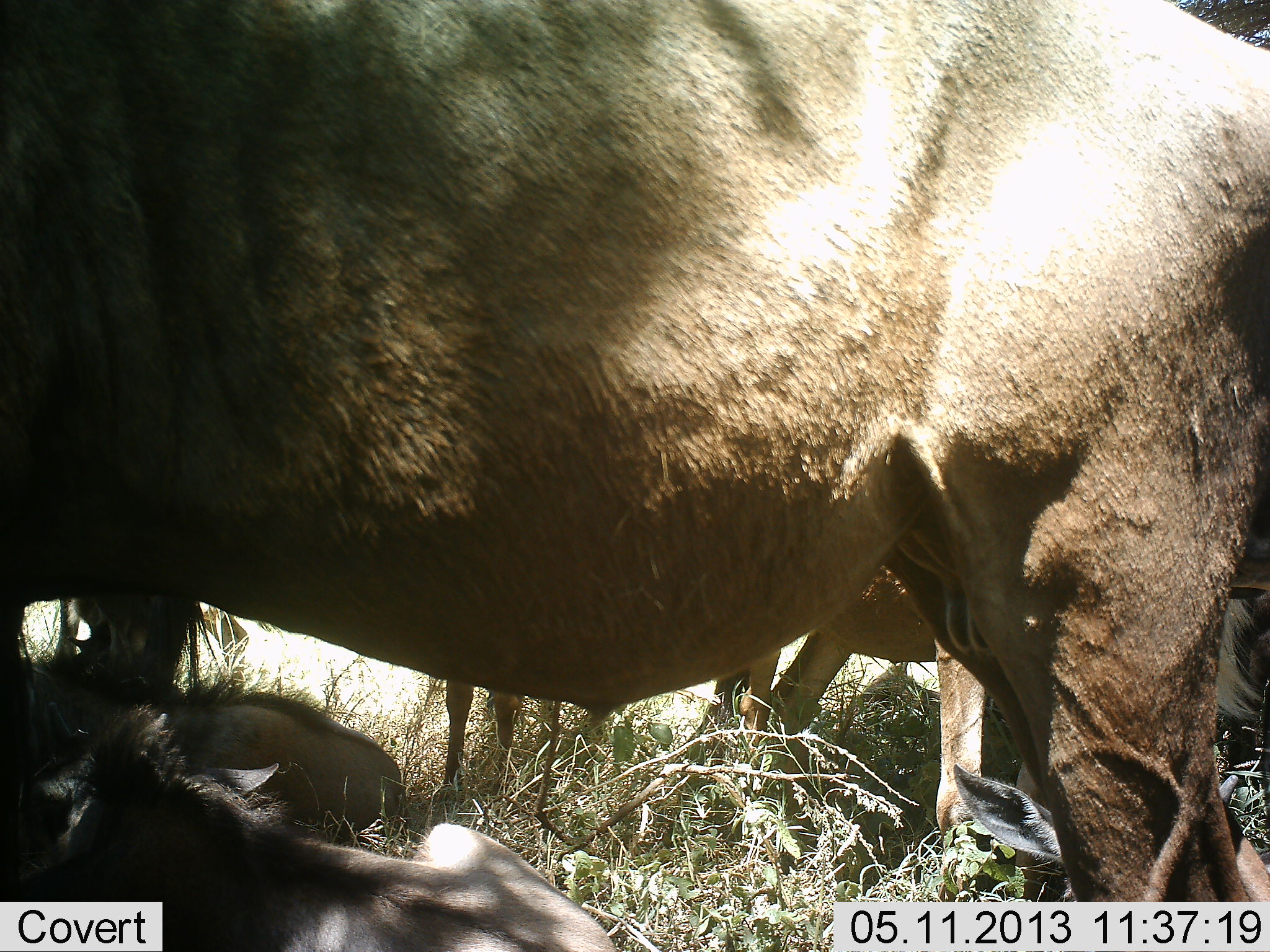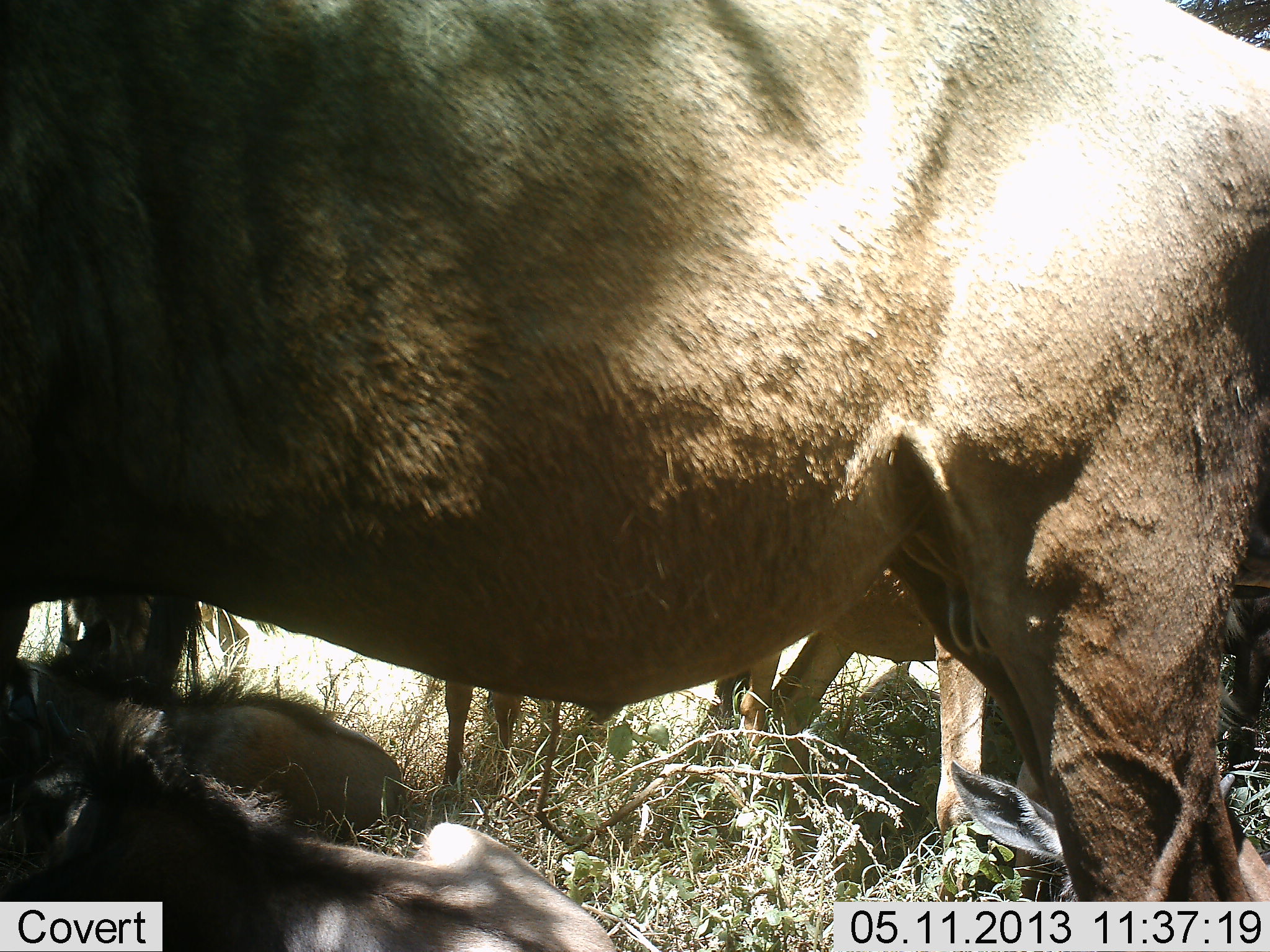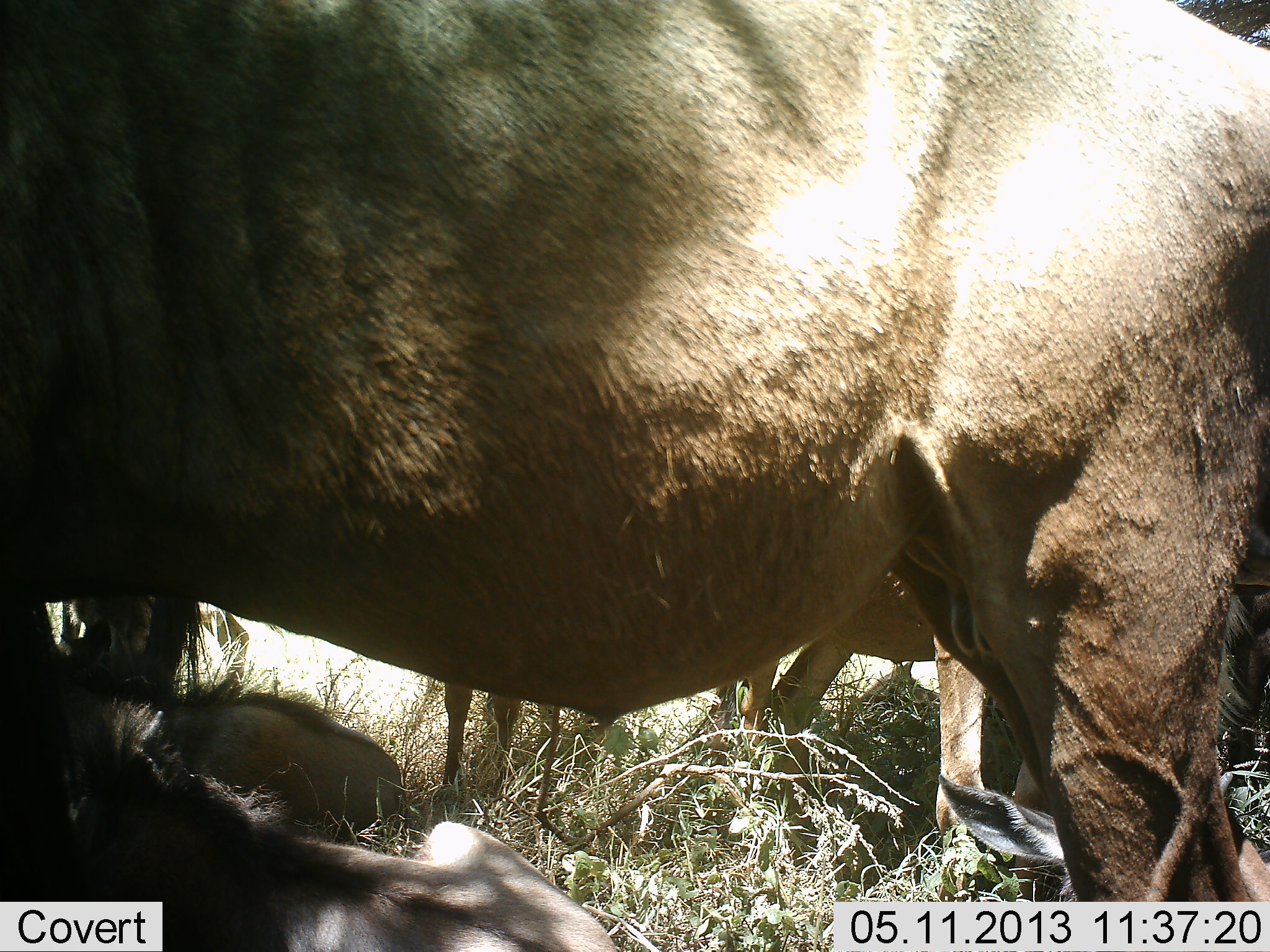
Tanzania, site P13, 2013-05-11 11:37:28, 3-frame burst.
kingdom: Animalia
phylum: Chordata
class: Mammalia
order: Artiodactyla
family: Bovidae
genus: Connochaetes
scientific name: Connochaetes taurinus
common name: blue wildebeest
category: wildebeest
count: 5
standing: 93%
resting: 86%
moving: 0%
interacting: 0%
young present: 57%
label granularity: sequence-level